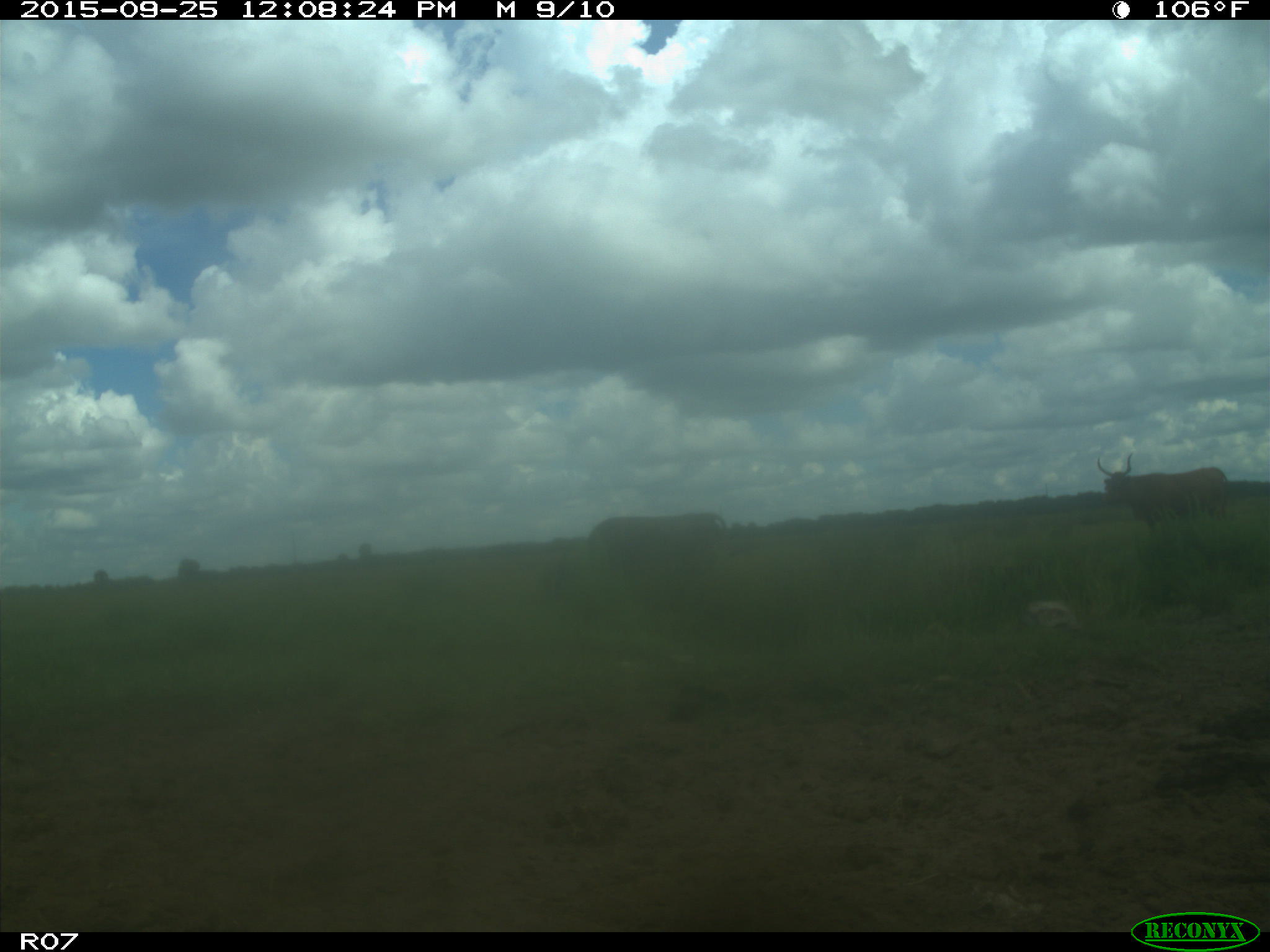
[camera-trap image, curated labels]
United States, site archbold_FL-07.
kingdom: Animalia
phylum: Chordata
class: Mammalia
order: Artiodactyla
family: Bovidae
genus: Bos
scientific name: Bos taurus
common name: domestic cow